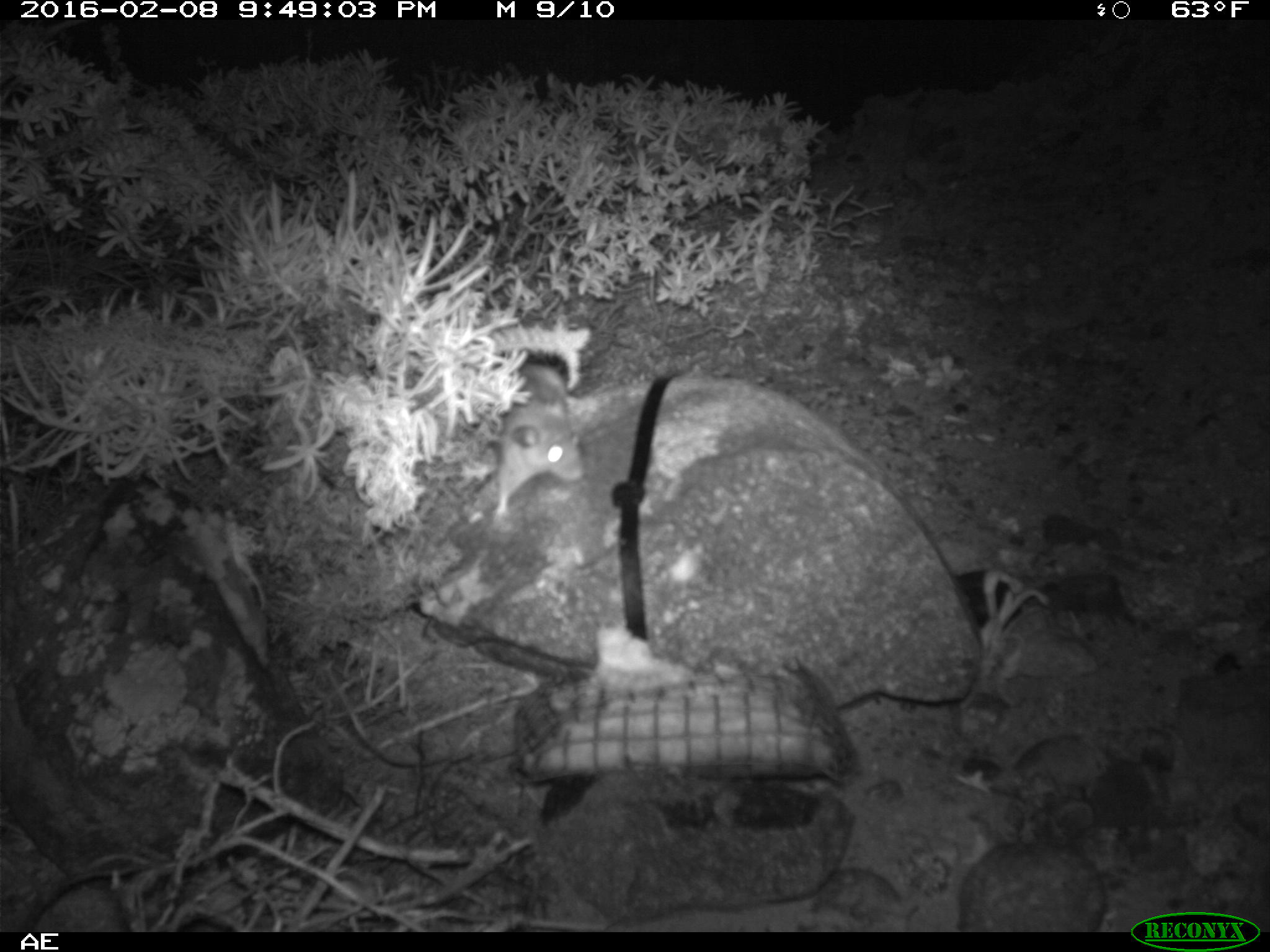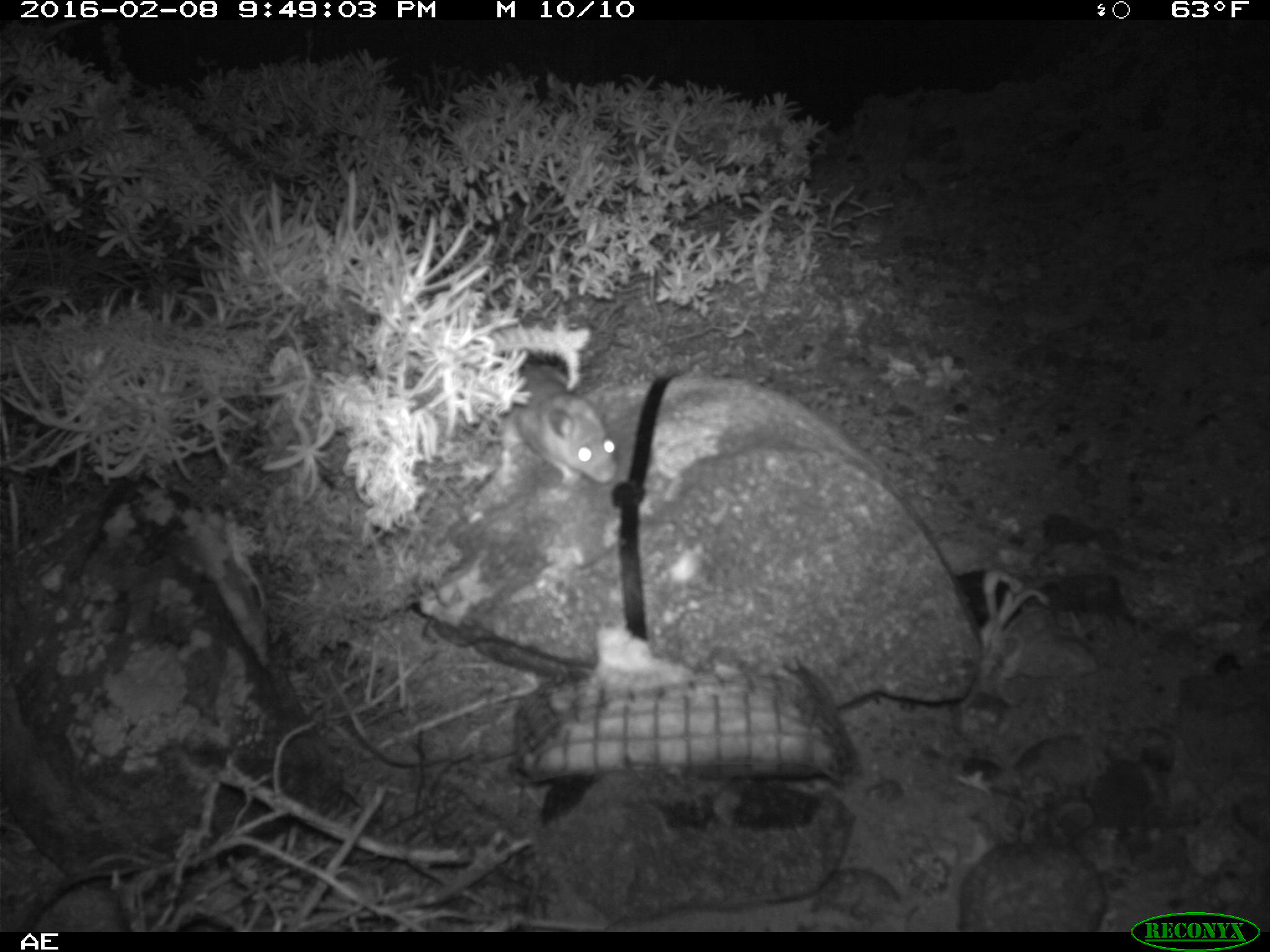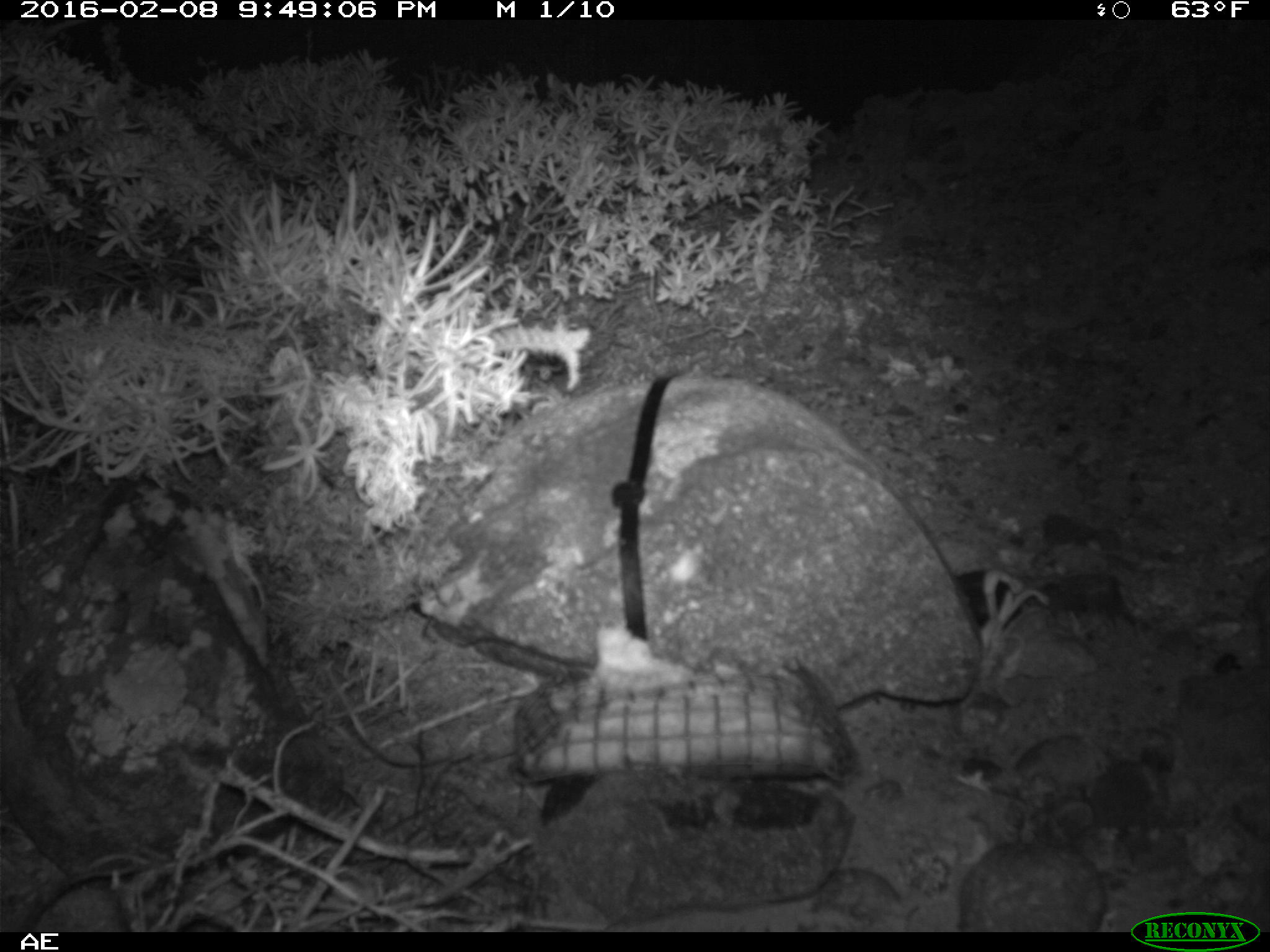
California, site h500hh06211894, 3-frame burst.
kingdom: Animalia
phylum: Chordata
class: Mammalia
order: Rodentia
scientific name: Rodentia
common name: rodent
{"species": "rodent (Rodentia)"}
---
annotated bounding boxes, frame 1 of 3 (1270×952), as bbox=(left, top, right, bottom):
rodent: bbox=(491, 364, 584, 522)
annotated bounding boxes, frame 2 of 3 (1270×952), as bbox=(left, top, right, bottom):
rodent: bbox=(498, 355, 618, 484)